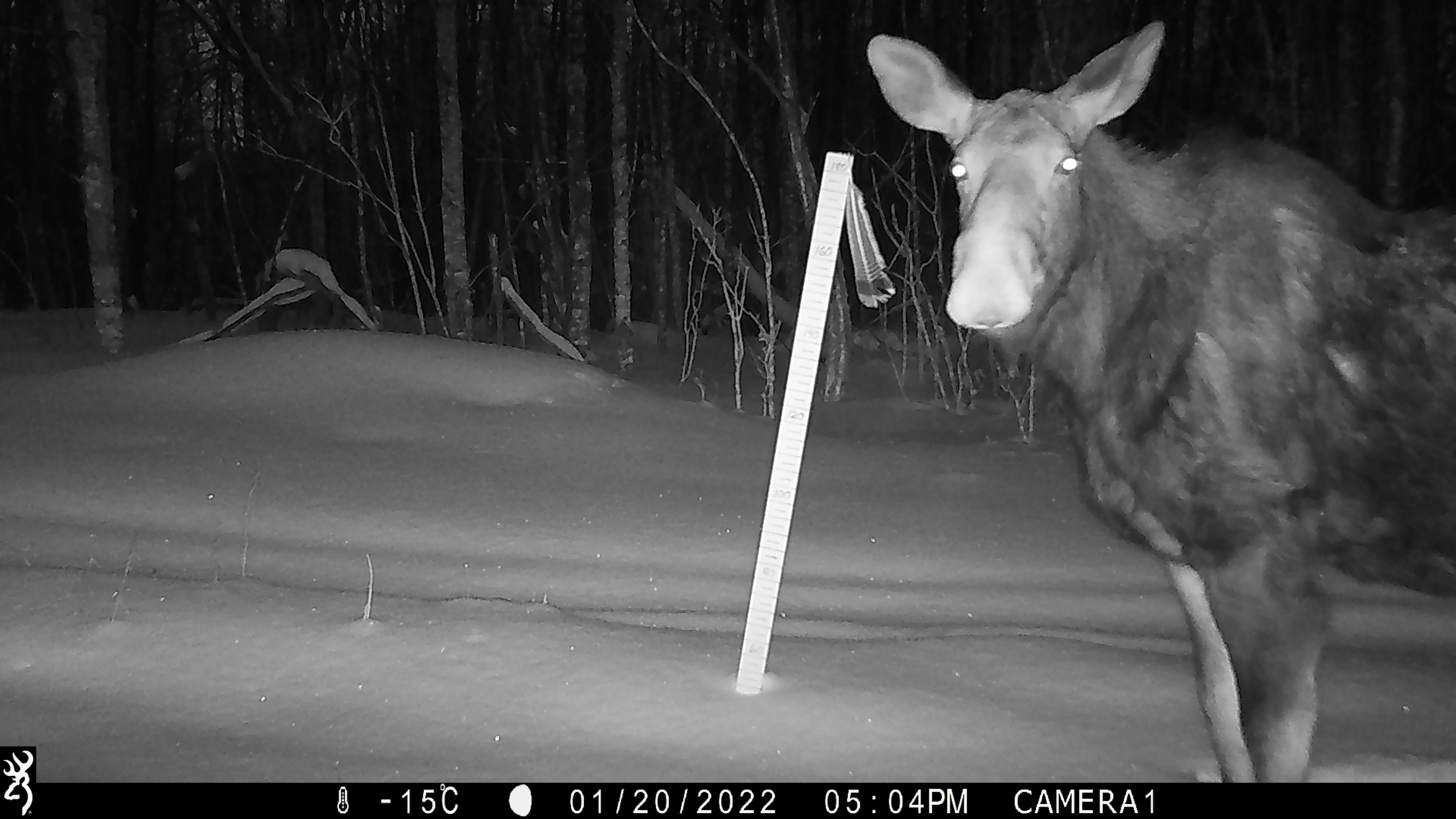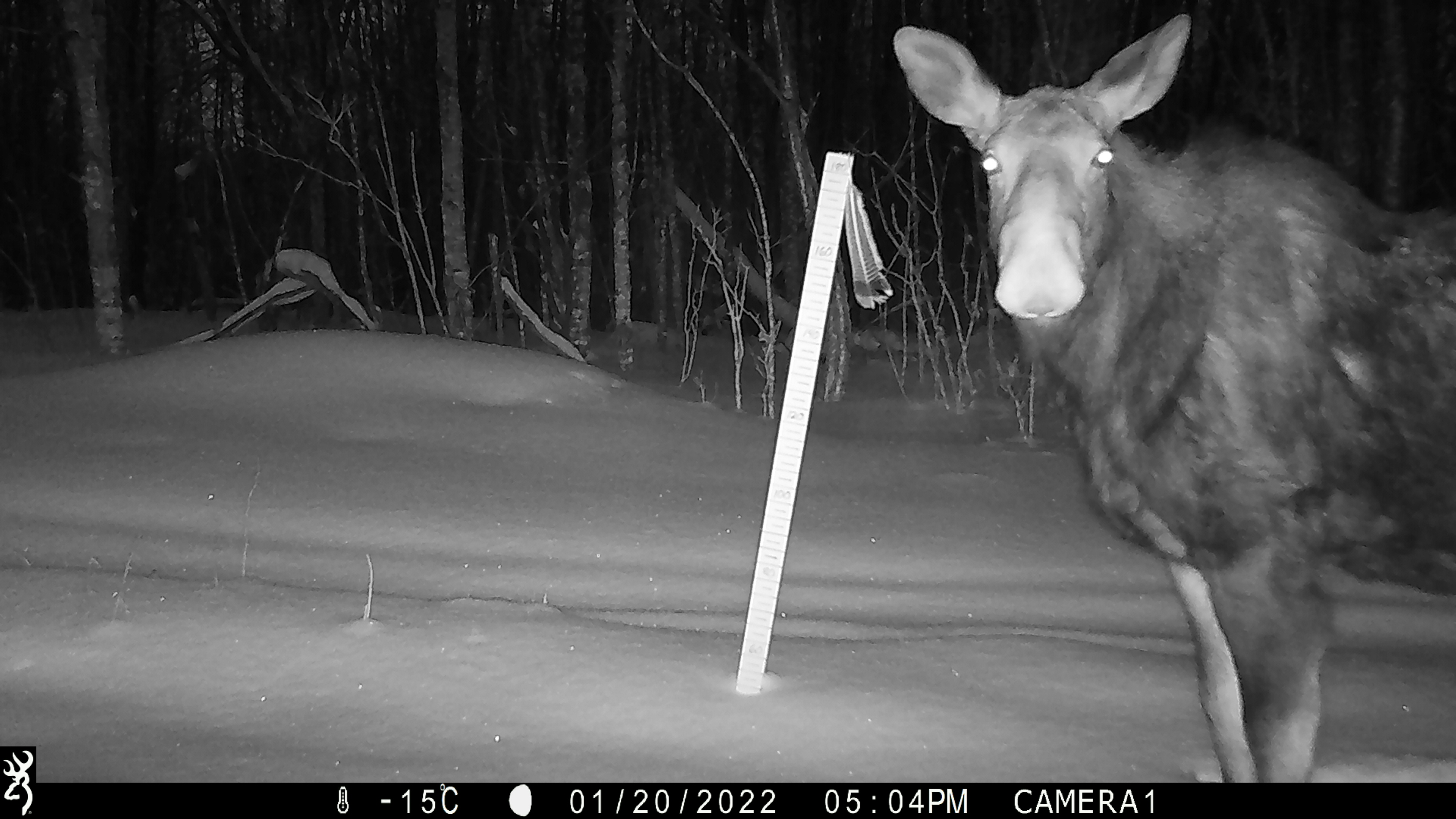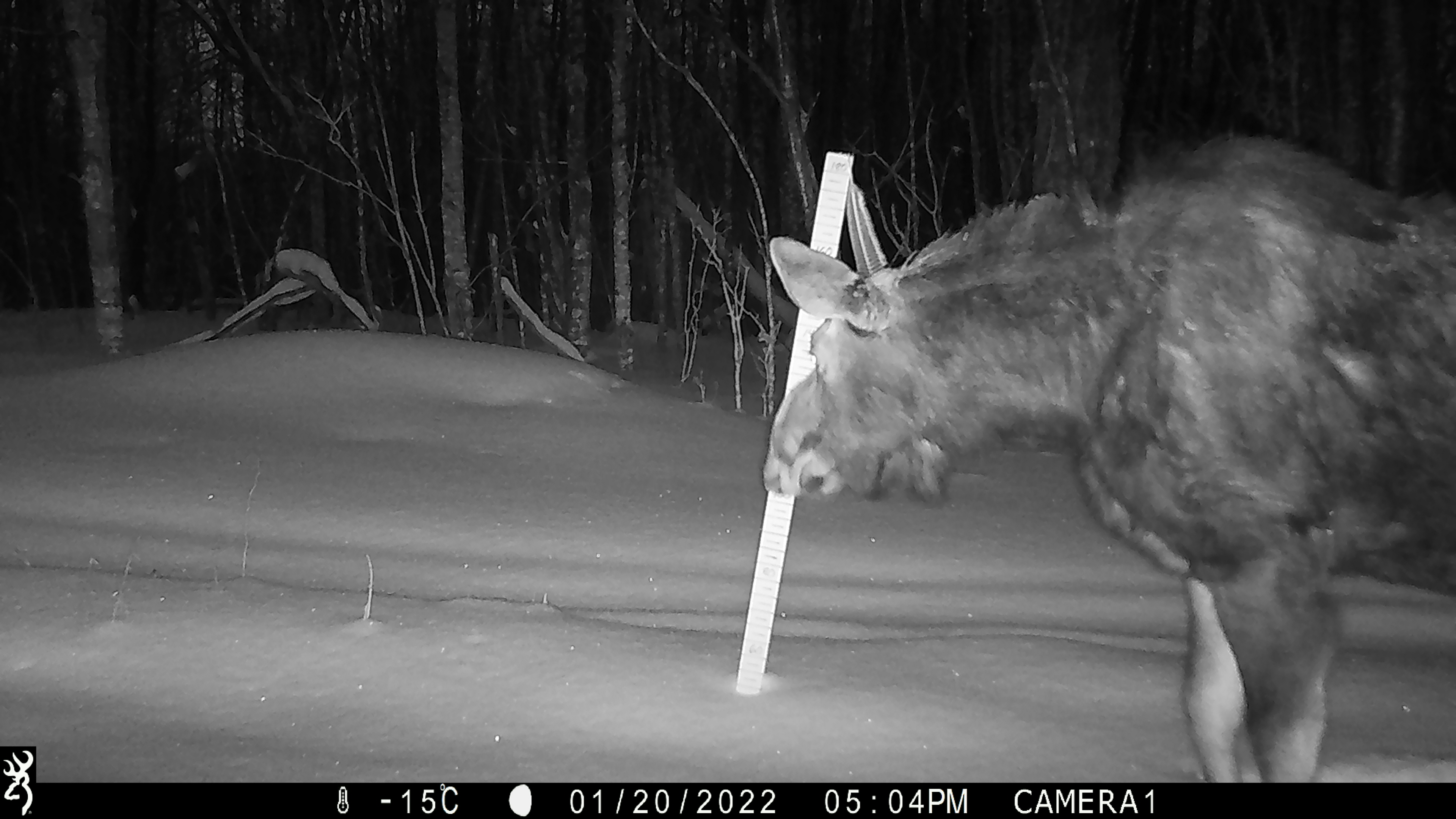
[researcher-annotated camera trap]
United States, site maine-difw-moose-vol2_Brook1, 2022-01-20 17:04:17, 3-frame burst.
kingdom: Animalia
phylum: Chordata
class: Mammalia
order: Artiodactyla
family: Cervidae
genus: Alces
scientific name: Alces alces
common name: moose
Moose (Alces alces).